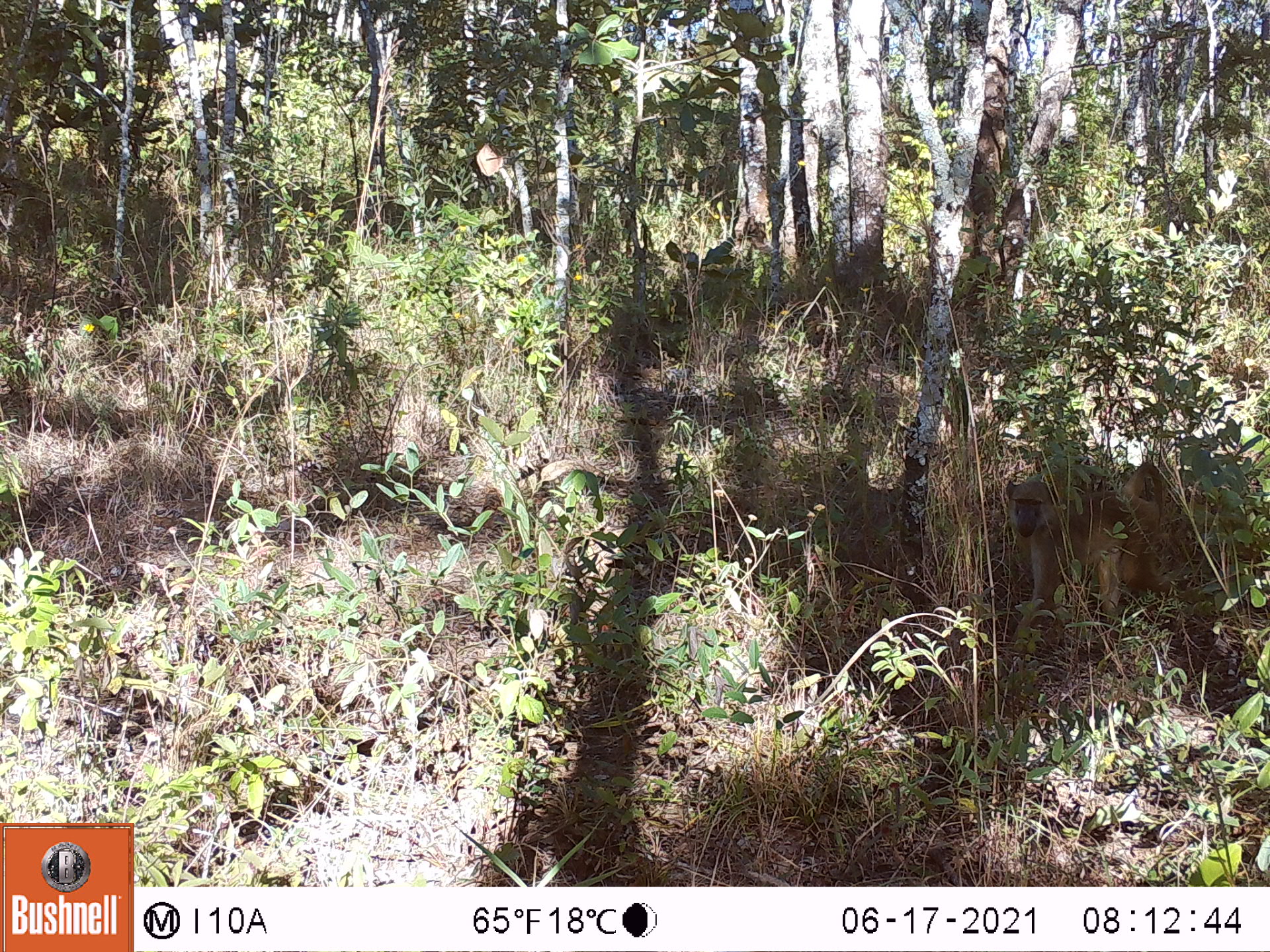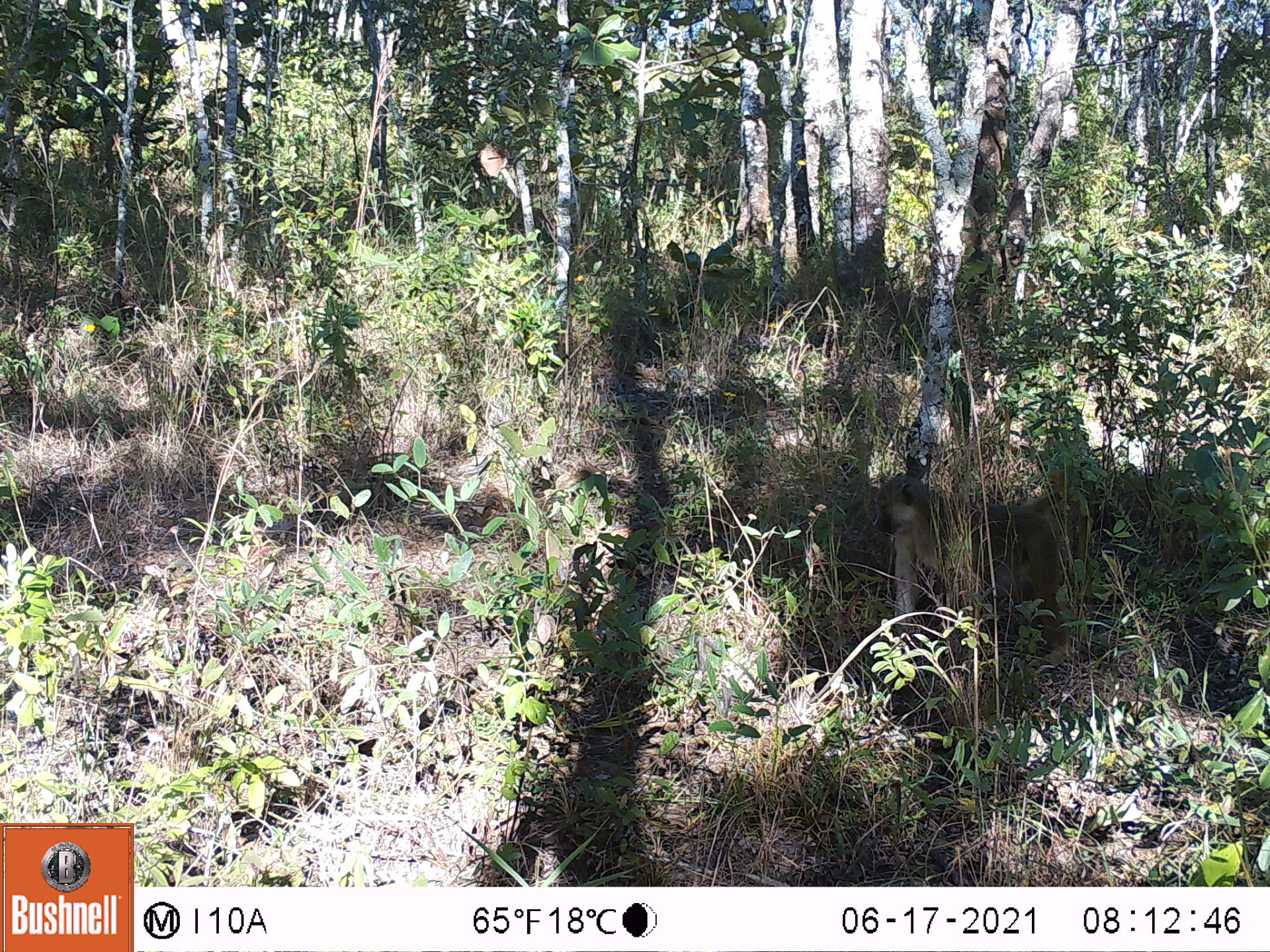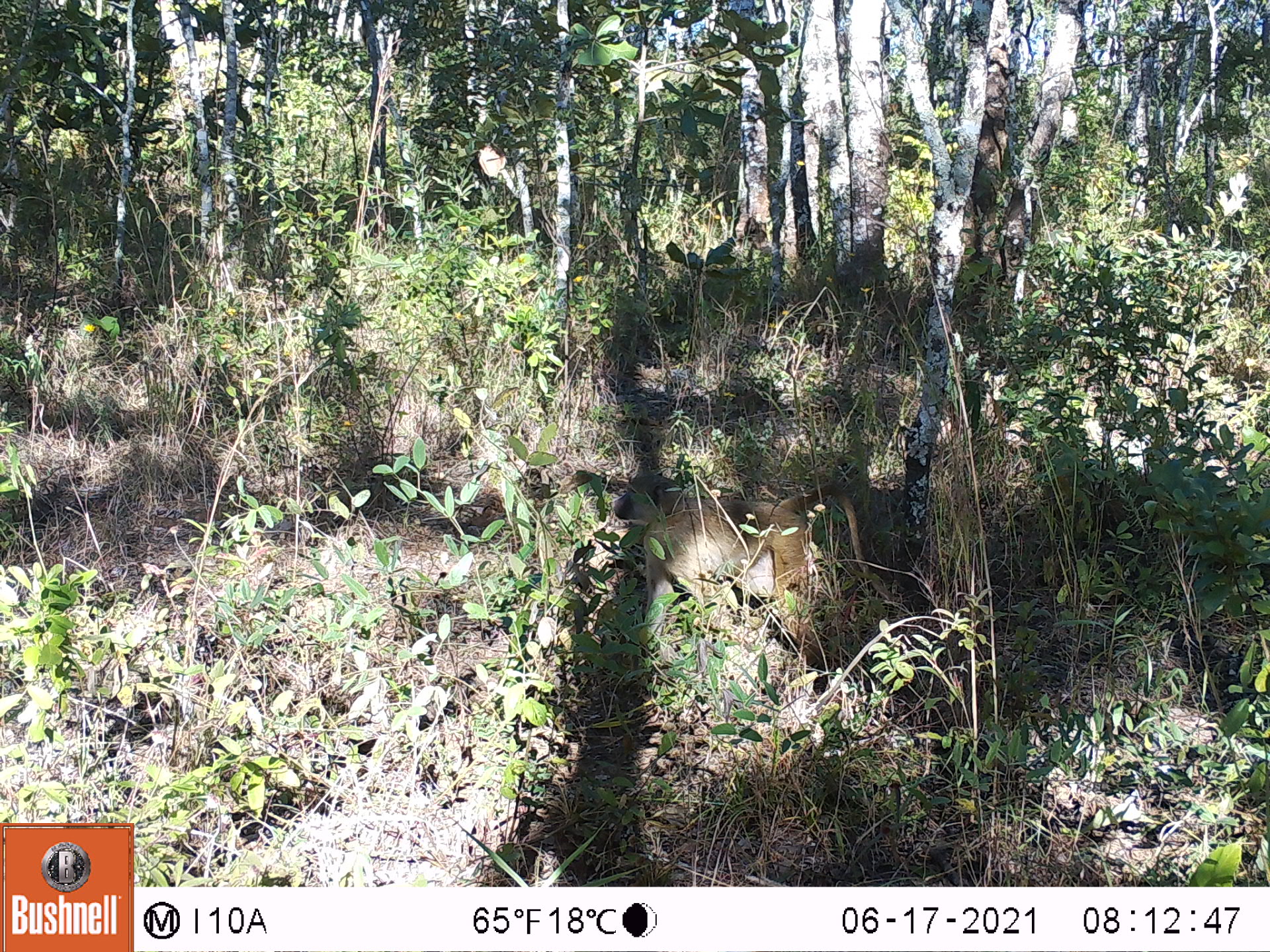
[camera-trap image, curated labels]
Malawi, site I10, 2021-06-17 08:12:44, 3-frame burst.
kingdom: Animalia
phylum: Chordata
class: Mammalia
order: Primates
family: Cercopithecidae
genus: Papio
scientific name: Papio cynocephalus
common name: yellow baboon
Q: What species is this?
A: Yellow baboon (Papio cynocephalus).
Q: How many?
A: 1.